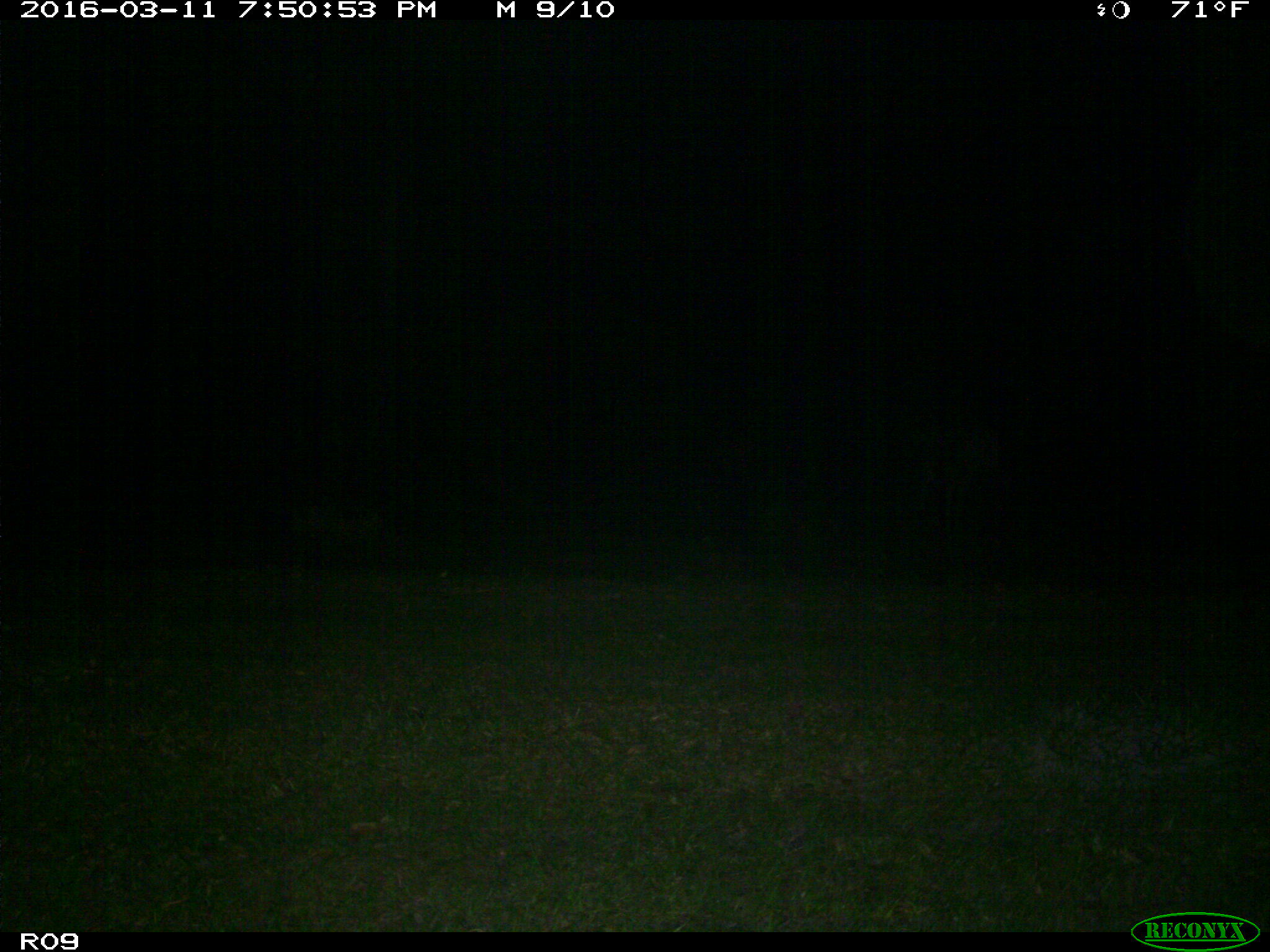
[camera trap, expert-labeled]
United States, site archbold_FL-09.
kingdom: Animalia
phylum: Chordata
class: Mammalia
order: Artiodactyla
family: Bovidae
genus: Bos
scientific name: Bos taurus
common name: domestic cow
Bos taurus (domestic cow).